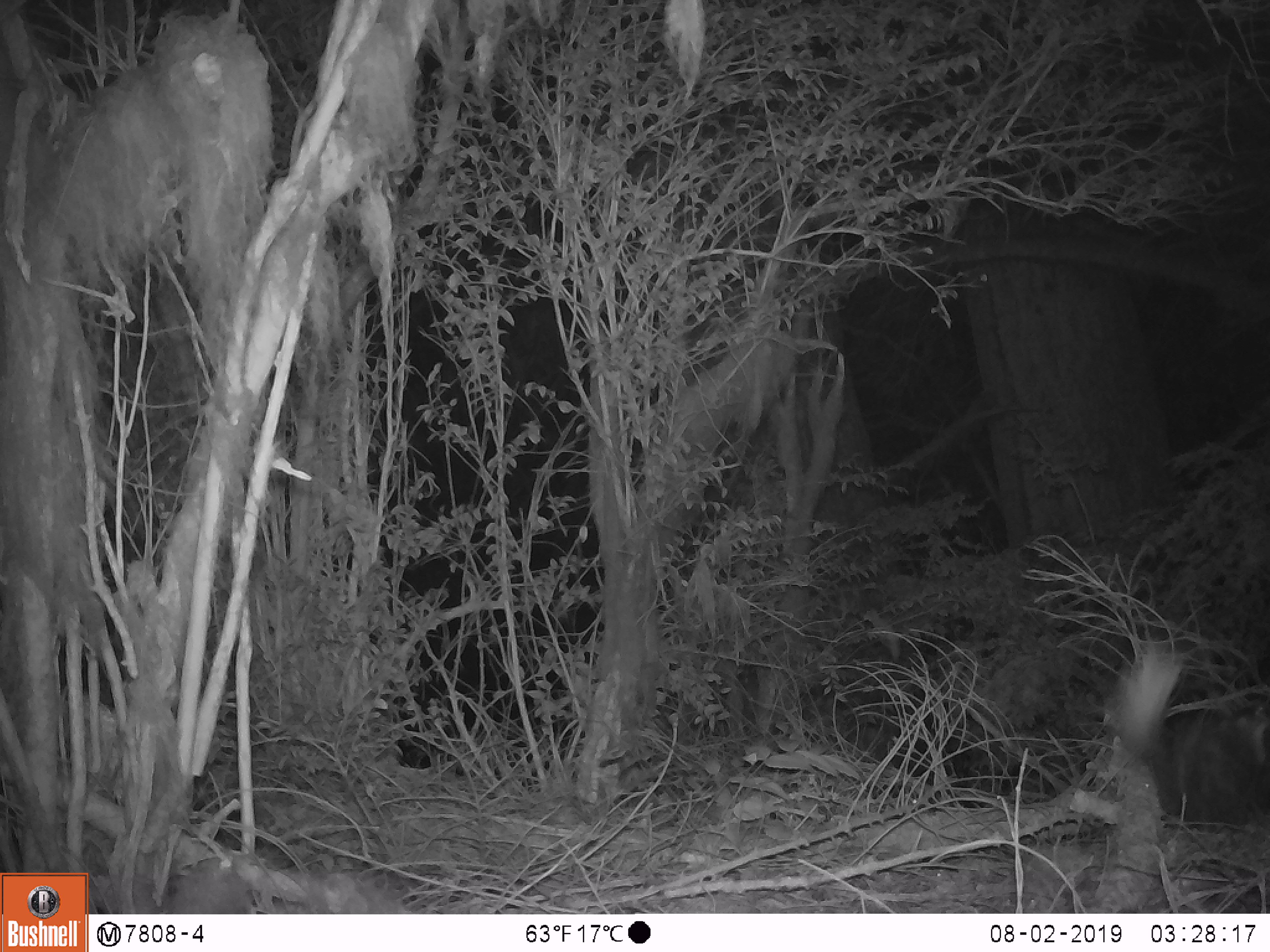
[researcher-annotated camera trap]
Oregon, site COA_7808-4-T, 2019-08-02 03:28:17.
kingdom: Animalia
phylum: Chordata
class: Mammalia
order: Carnivora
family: Mephitidae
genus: Mephitis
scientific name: Mephitis mephitis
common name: striped skunk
Striped skunk (Mephitis mephitis).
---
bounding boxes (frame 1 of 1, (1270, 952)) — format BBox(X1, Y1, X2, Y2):
striped skunk: BBox(1103, 643, 1265, 830)